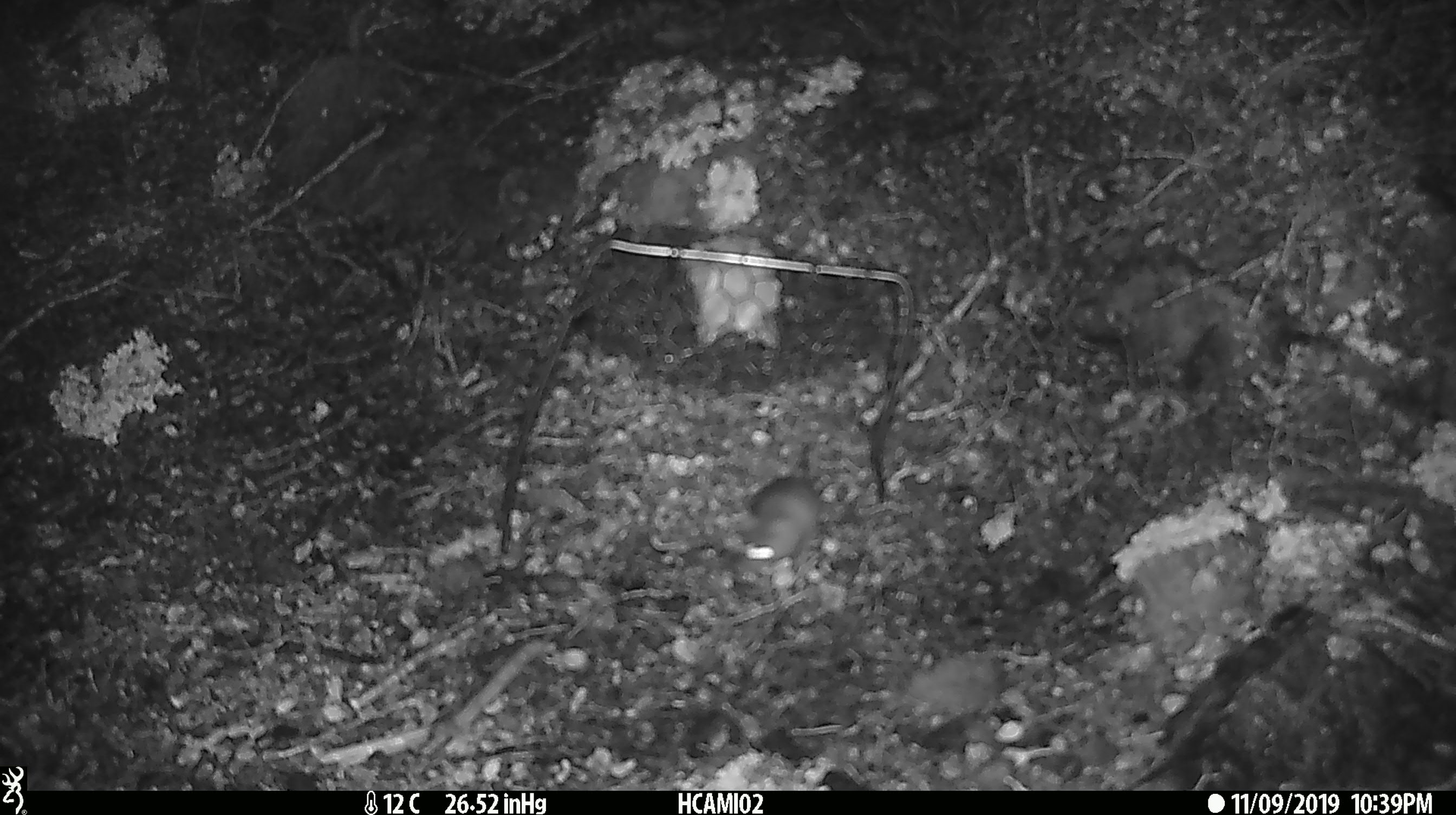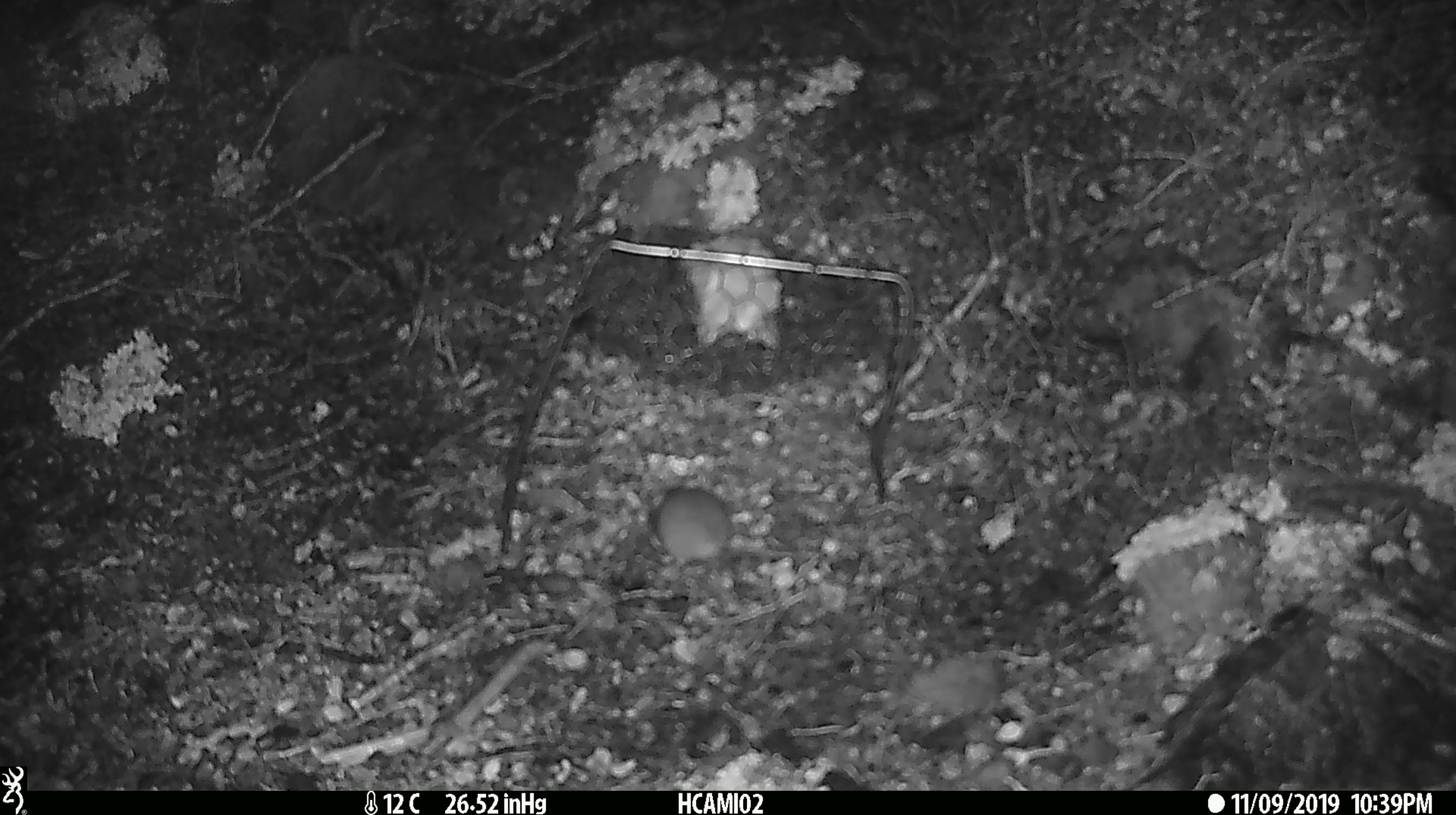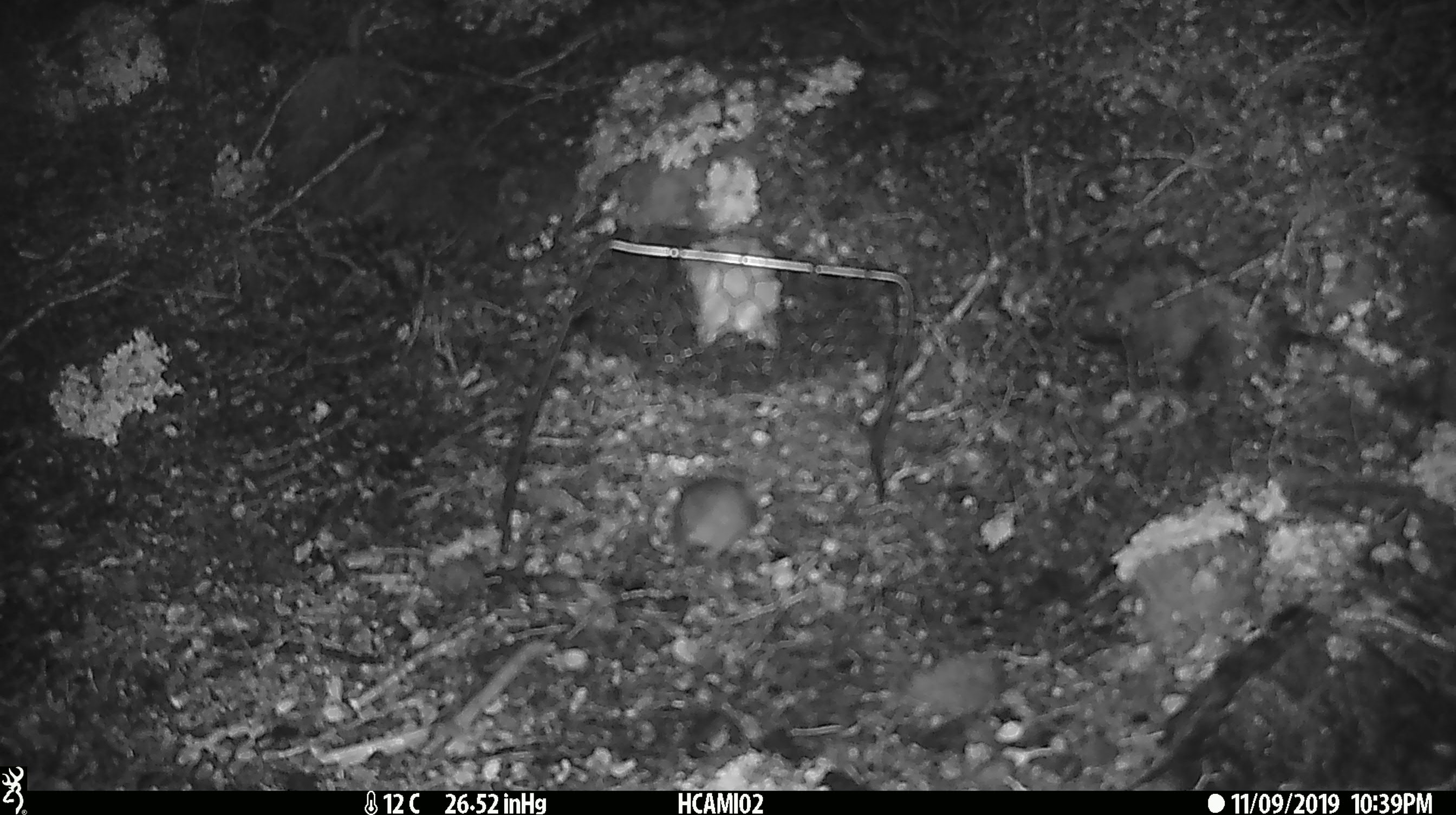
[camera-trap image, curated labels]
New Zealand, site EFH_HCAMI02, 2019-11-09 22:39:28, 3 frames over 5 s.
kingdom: Animalia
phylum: Chordata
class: Mammalia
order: Rodentia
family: Muridae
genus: Mus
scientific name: Mus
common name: mouse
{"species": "mouse (Mus)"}